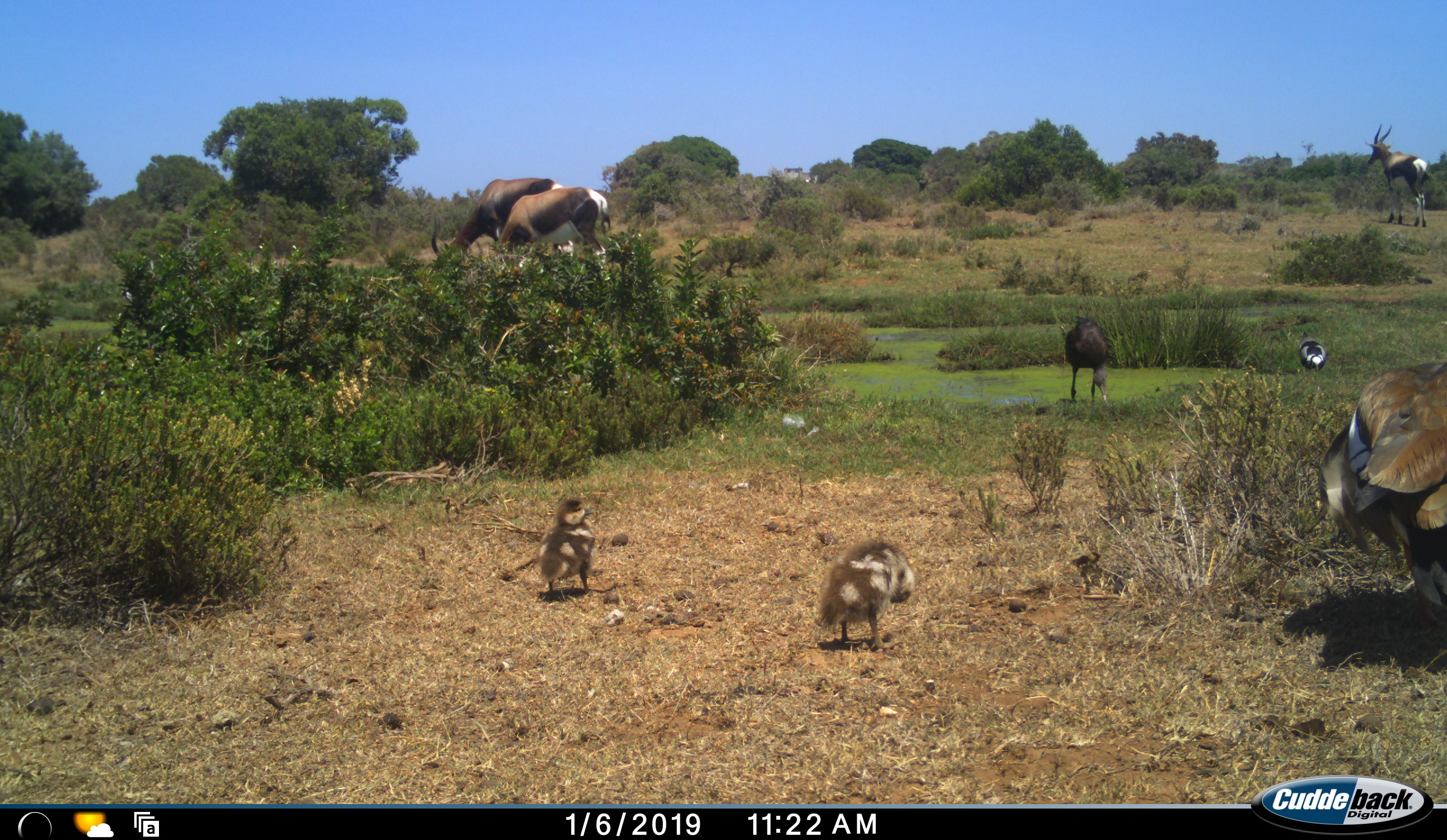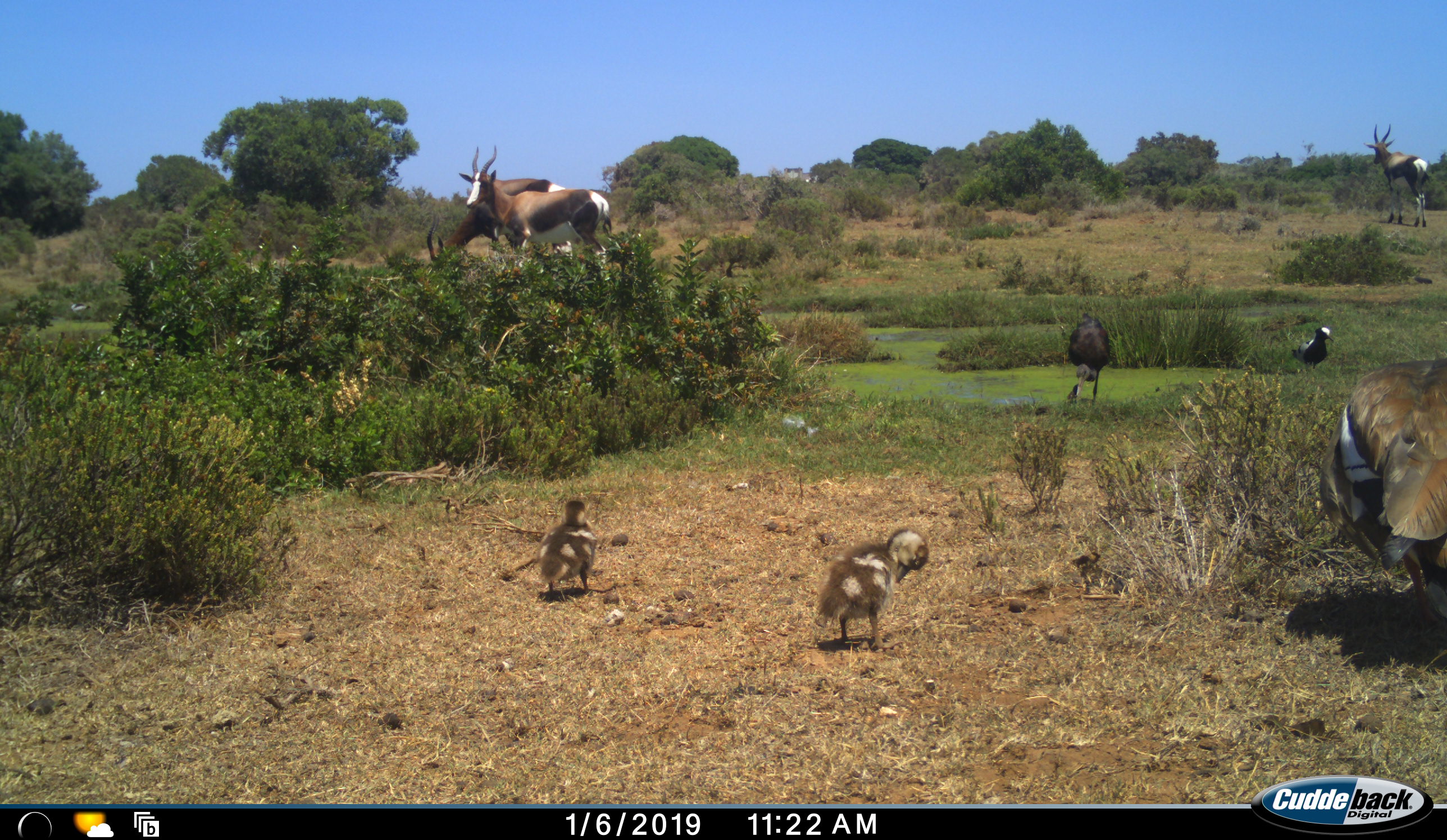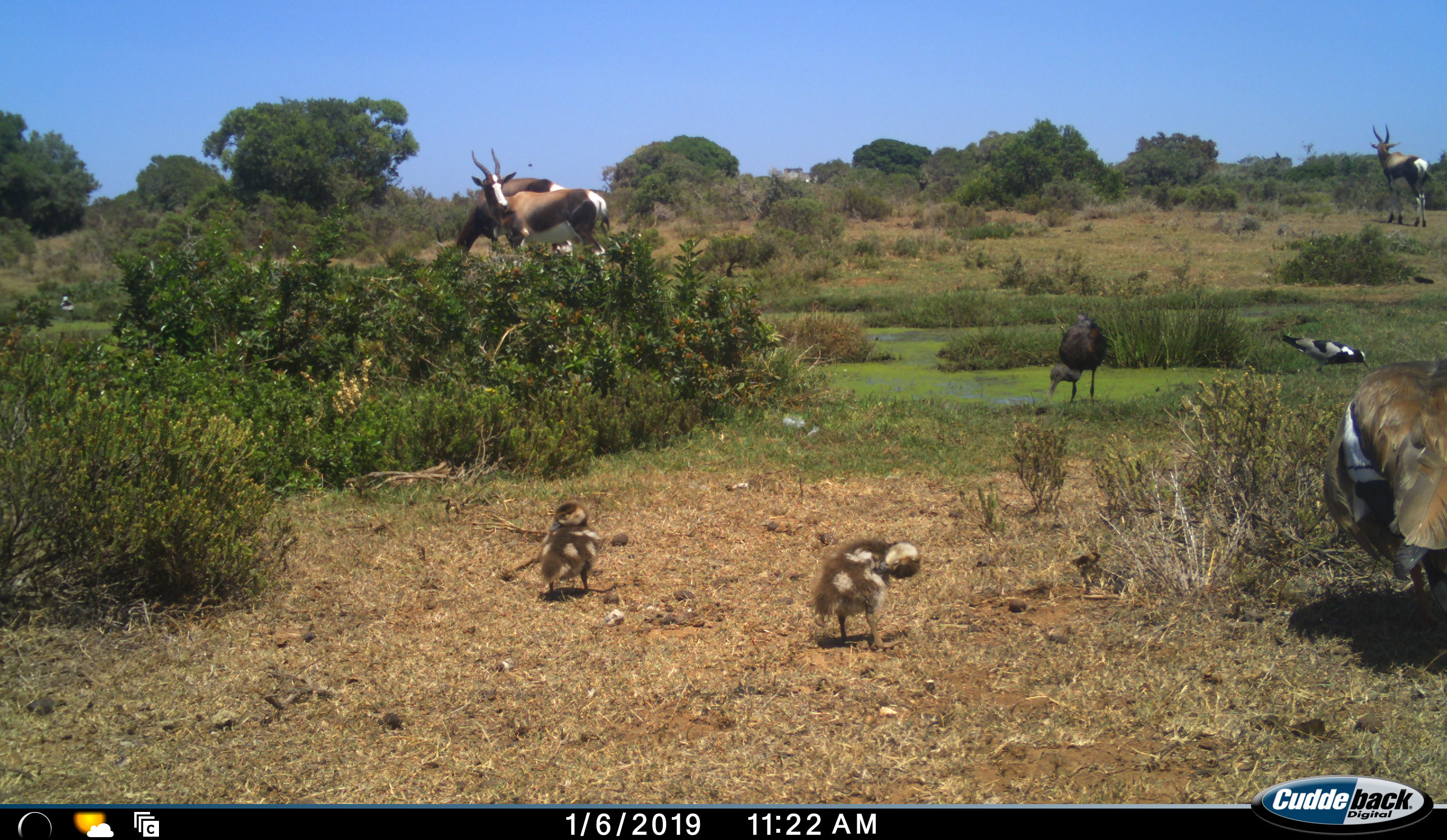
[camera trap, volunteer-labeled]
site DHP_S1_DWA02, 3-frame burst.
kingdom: Animalia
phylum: Chordata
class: Aves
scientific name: Aves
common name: bird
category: birdother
Birdother (bird) (Aves), count 5. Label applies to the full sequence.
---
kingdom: Animalia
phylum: Chordata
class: Mammalia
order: Artiodactyla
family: Bovidae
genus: Damaliscus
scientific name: Damaliscus pygargus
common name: bontebok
Bontebok (Damaliscus pygargus), count 3. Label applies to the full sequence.